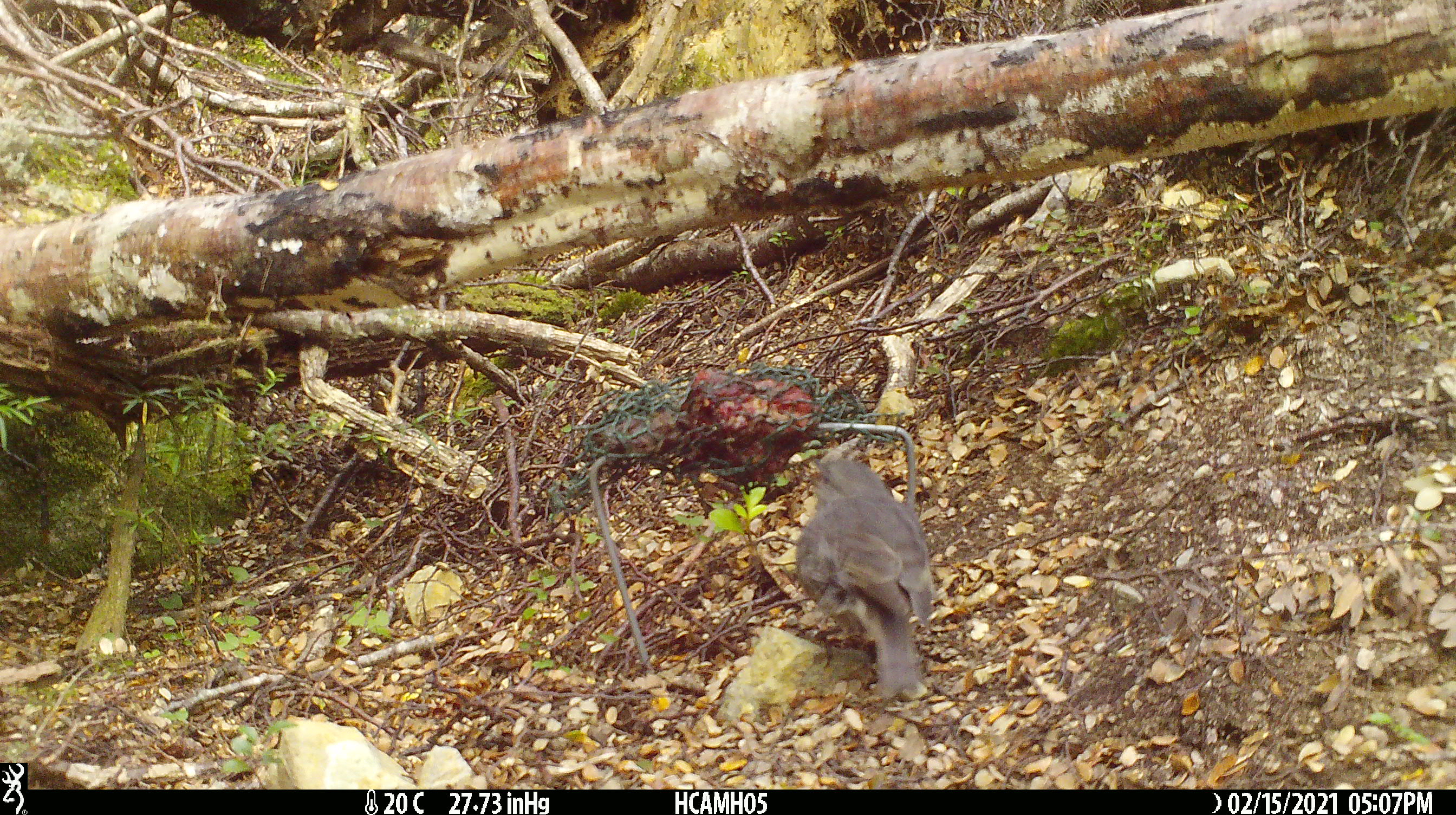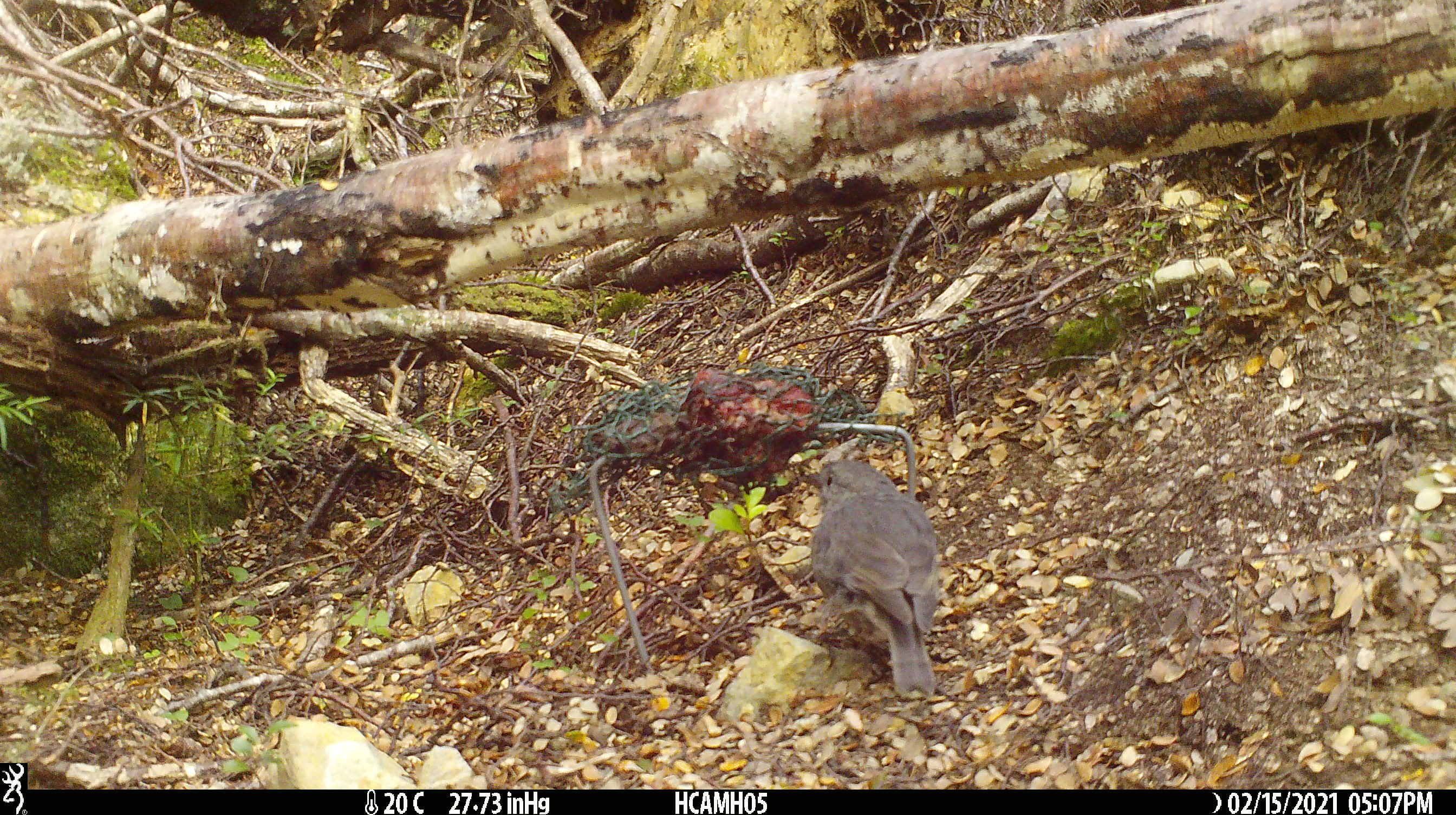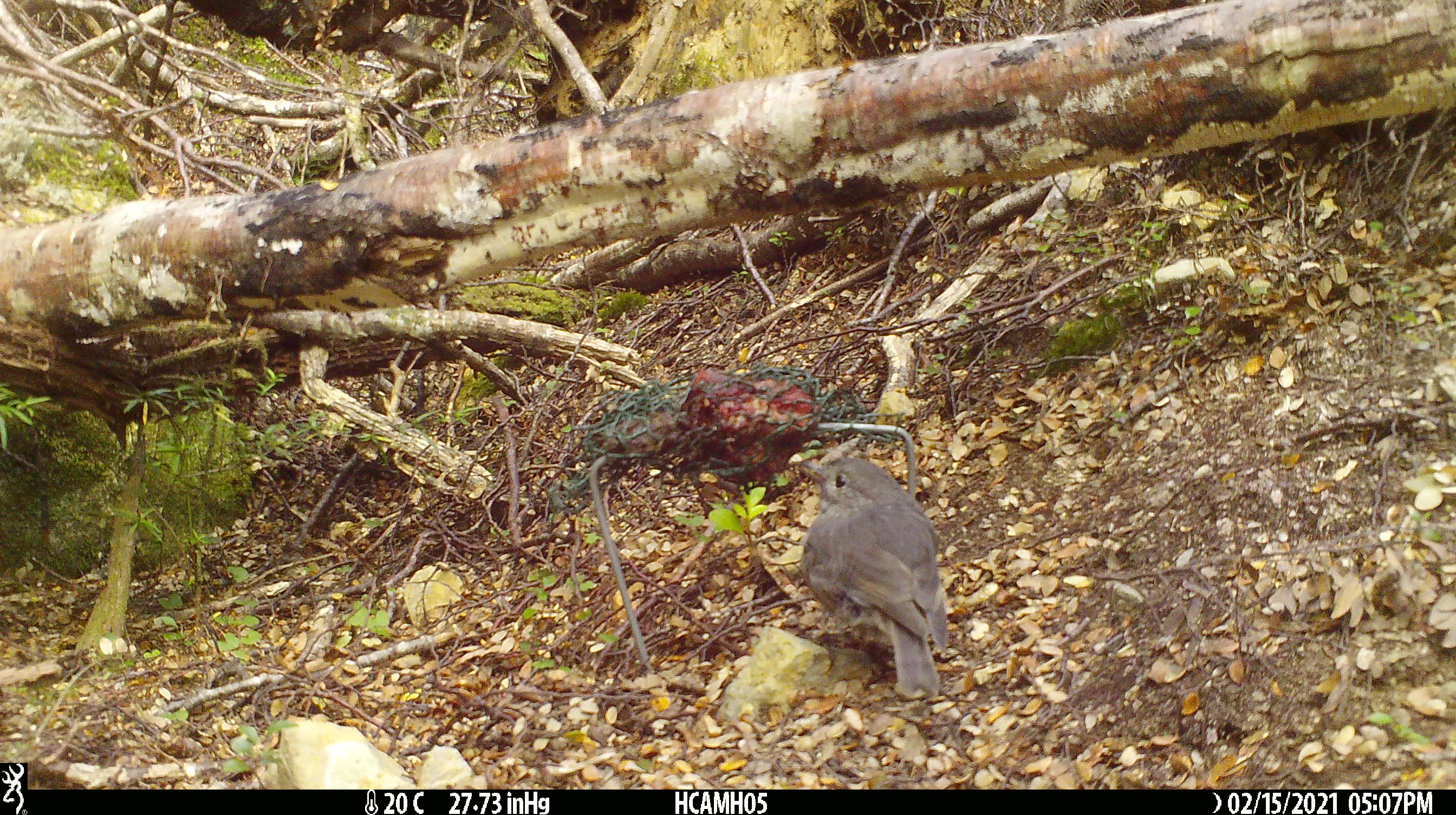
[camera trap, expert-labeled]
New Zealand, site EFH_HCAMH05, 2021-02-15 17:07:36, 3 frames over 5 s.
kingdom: Animalia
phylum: Chordata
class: Aves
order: Passeriformes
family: Petroicidae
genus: Petroica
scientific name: Petroica australis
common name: new zealand robin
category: robin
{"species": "robin (new zealand robin) (Petroica australis)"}